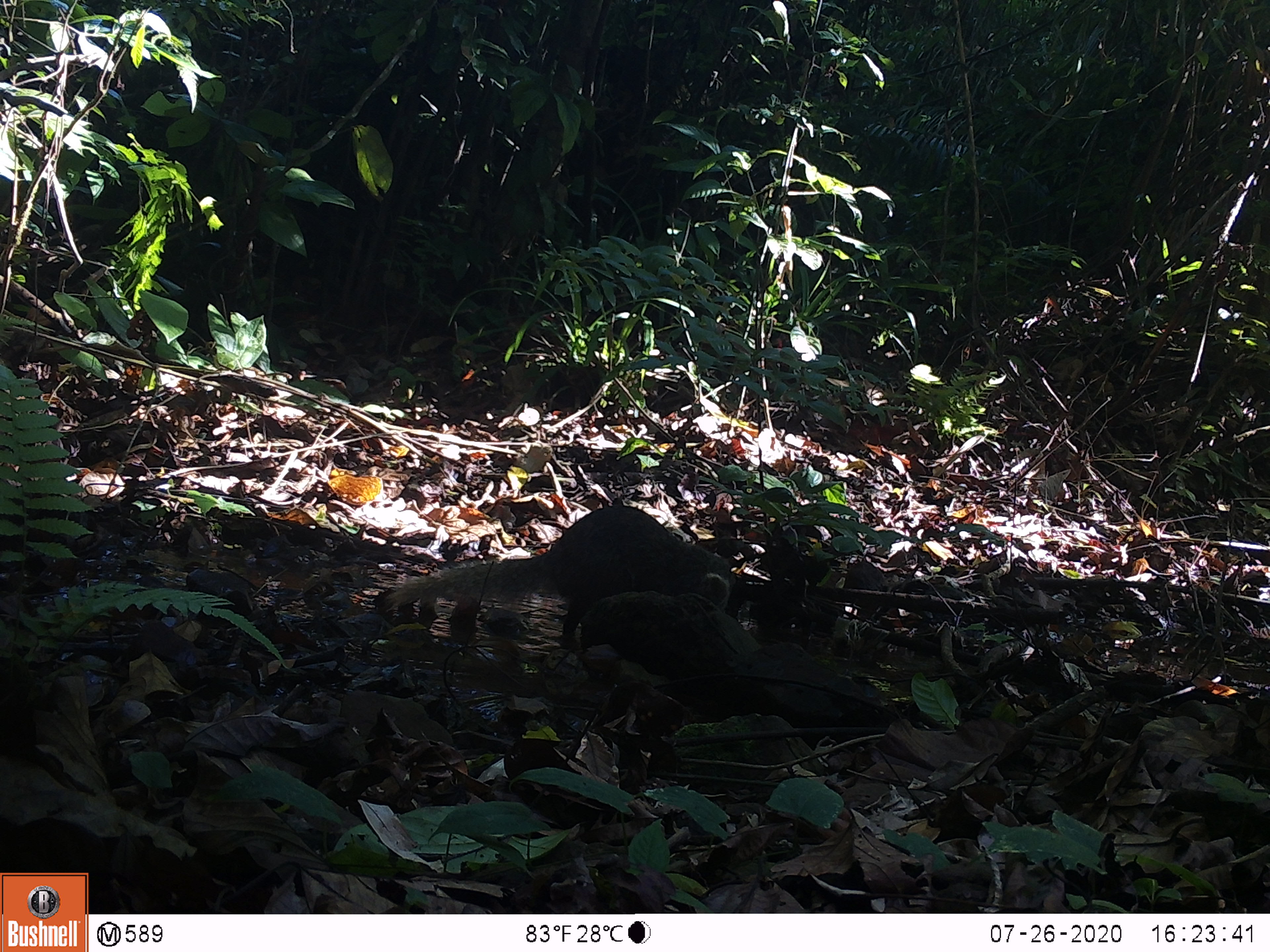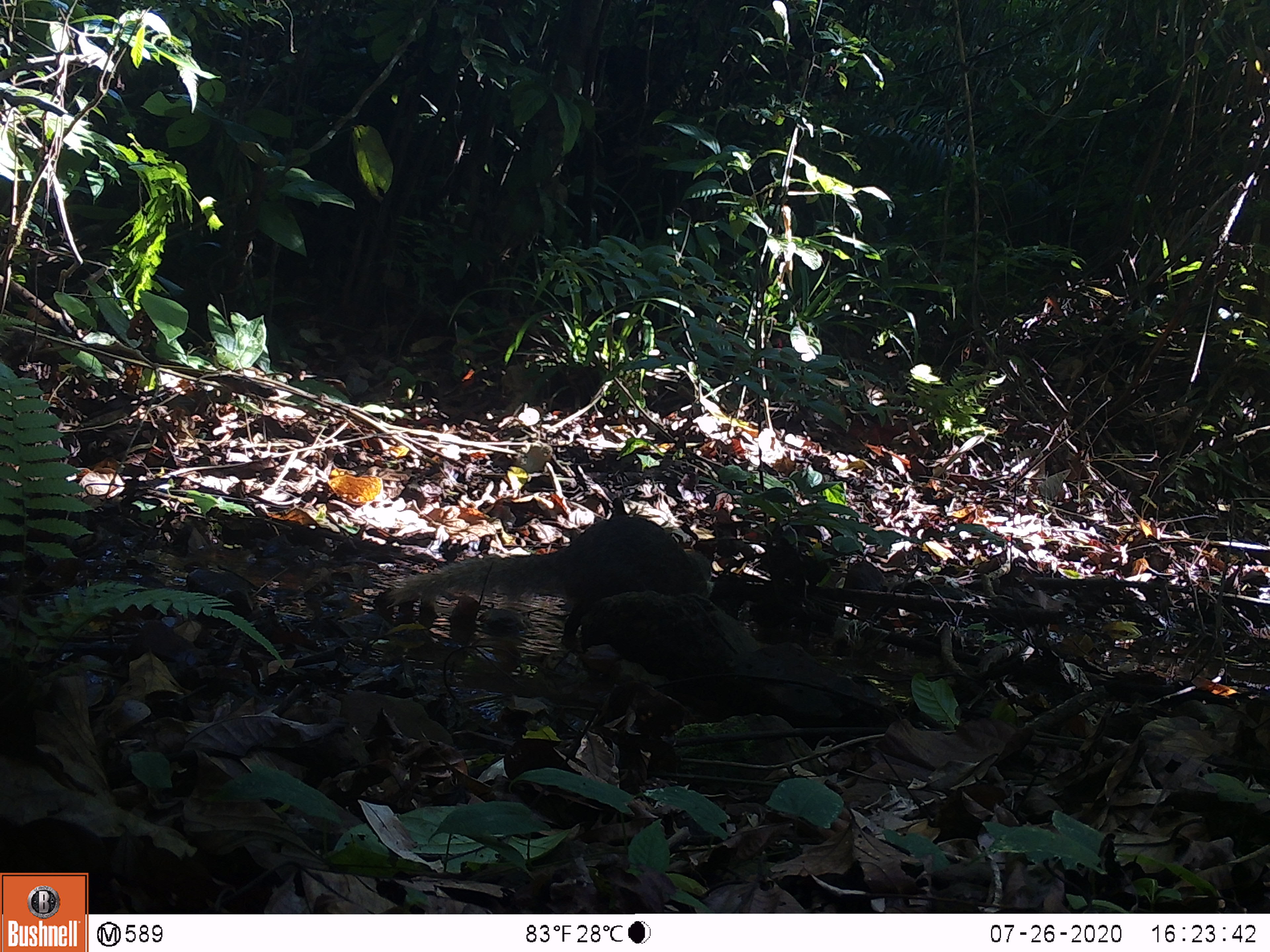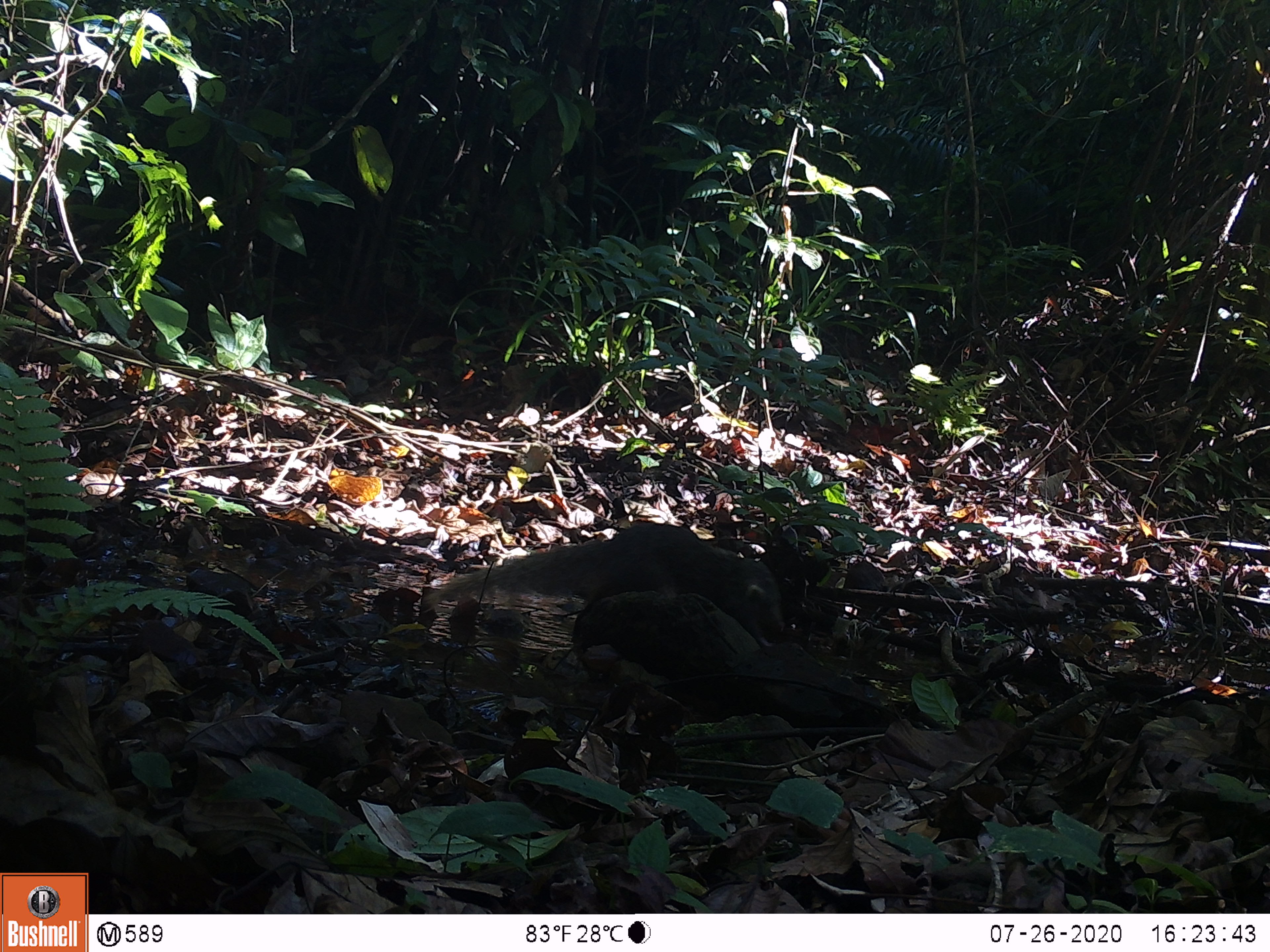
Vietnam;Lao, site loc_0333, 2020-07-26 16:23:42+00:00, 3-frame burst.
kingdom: Animalia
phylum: Chordata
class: Mammalia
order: Carnivora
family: Herpestidae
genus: Urva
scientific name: Urva urva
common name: crab-eating mongoose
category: crab eating mongoose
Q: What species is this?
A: Crab eating mongoose (crab-eating mongoose) (Urva urva).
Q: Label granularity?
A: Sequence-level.